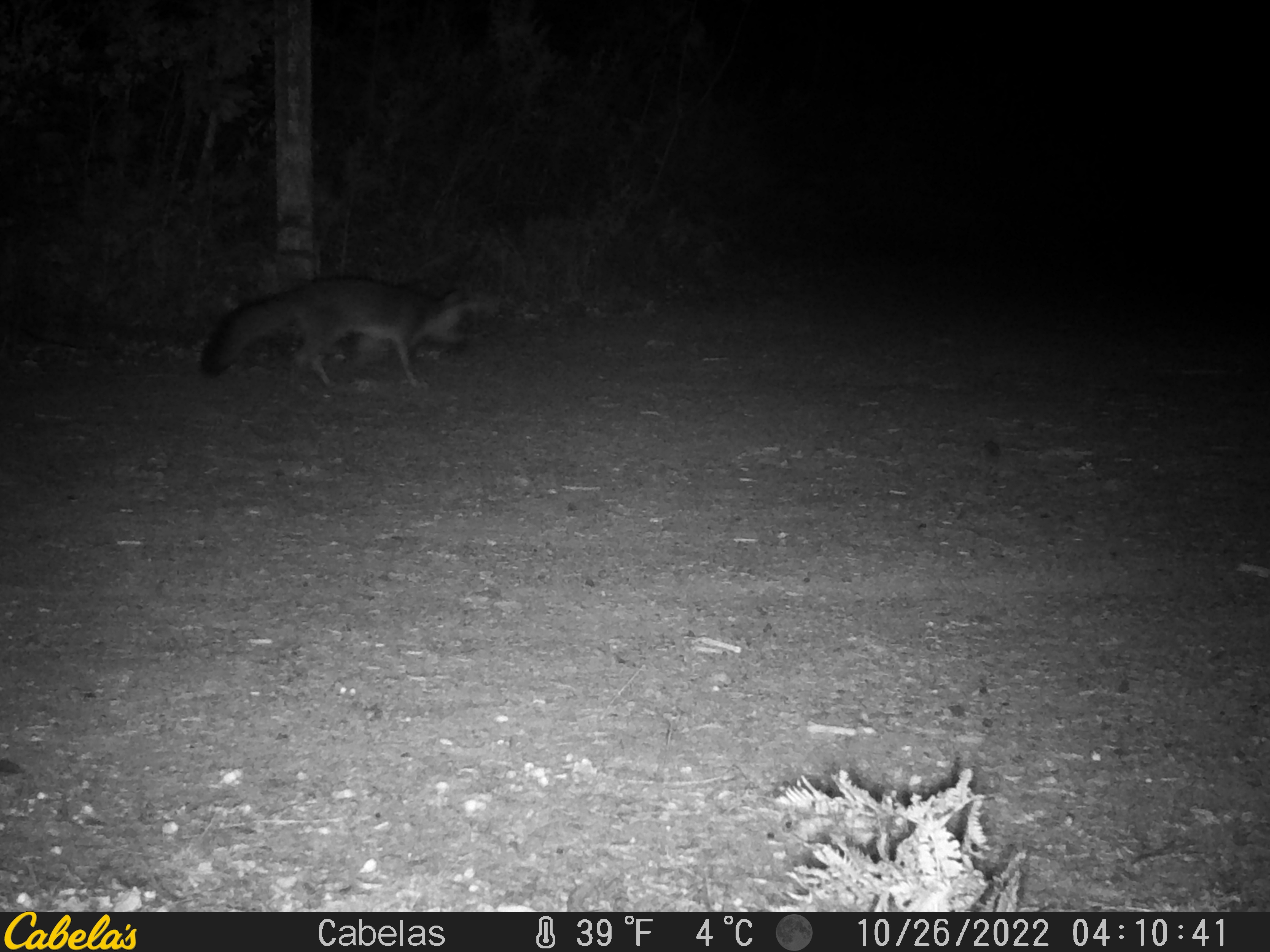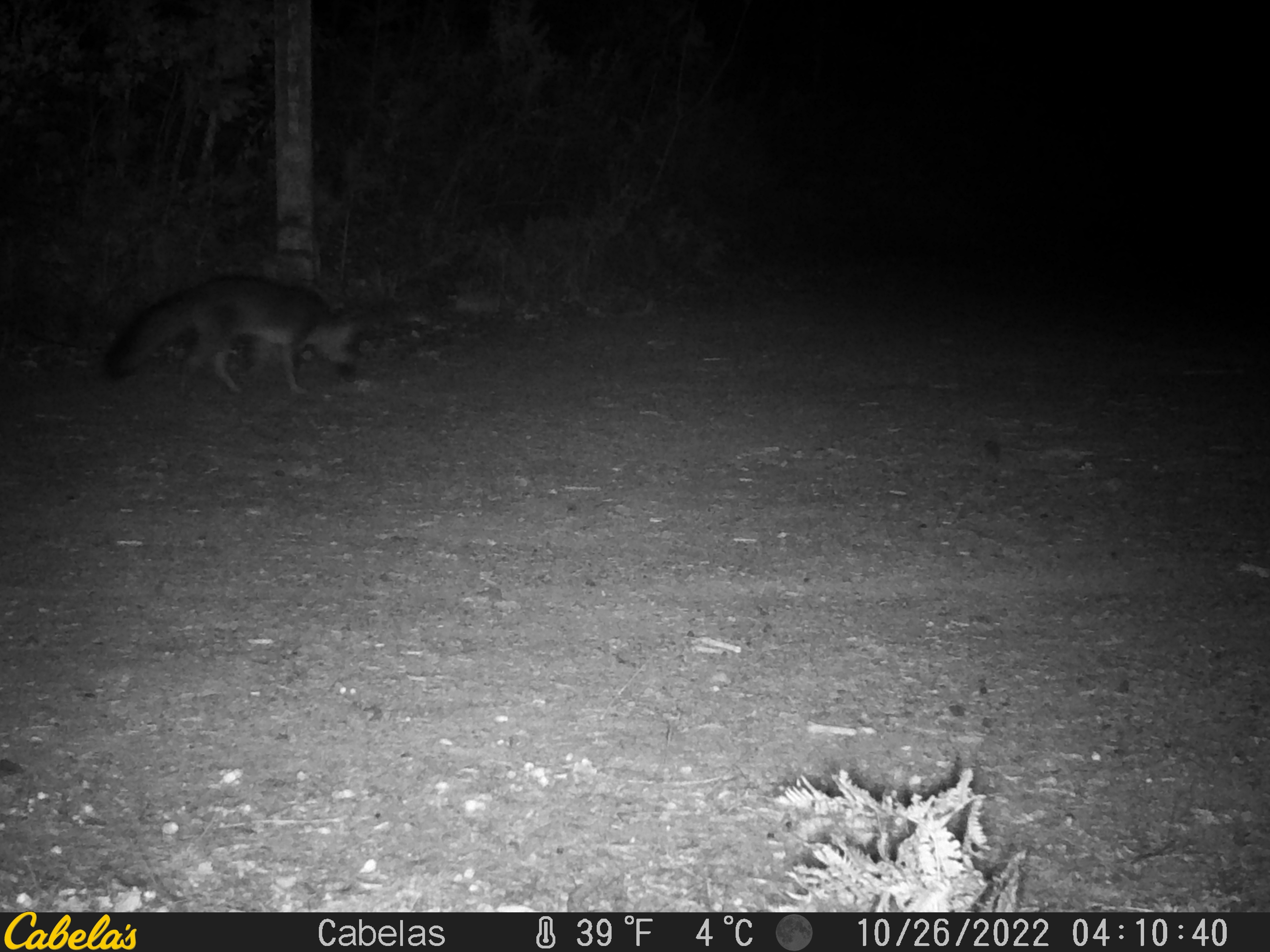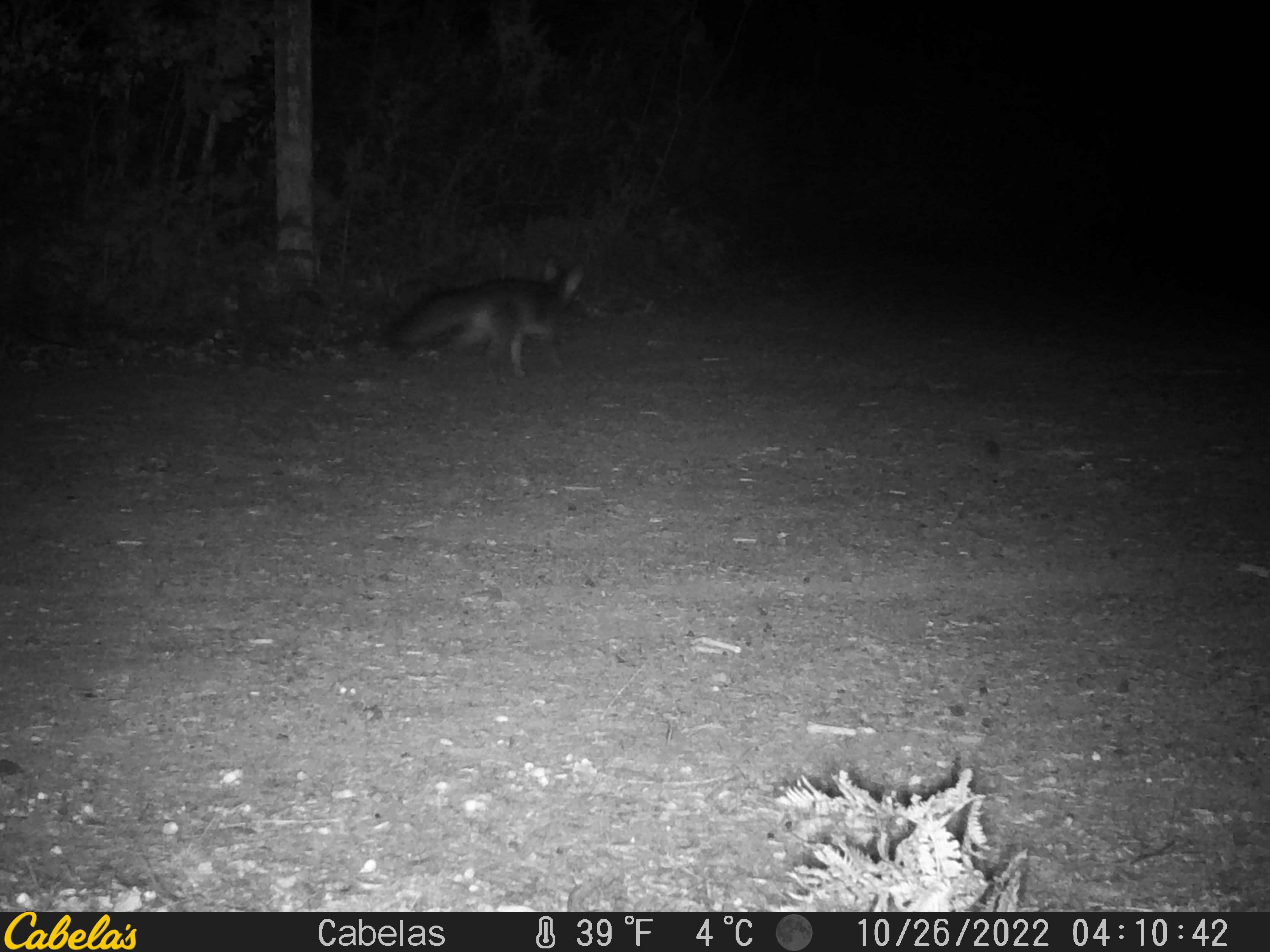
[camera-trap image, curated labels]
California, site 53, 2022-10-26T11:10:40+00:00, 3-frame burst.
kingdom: Animalia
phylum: Chordata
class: Mammalia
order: Carnivora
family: Canidae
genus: Urocyon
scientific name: Urocyon cinereoargenteus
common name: gray fox